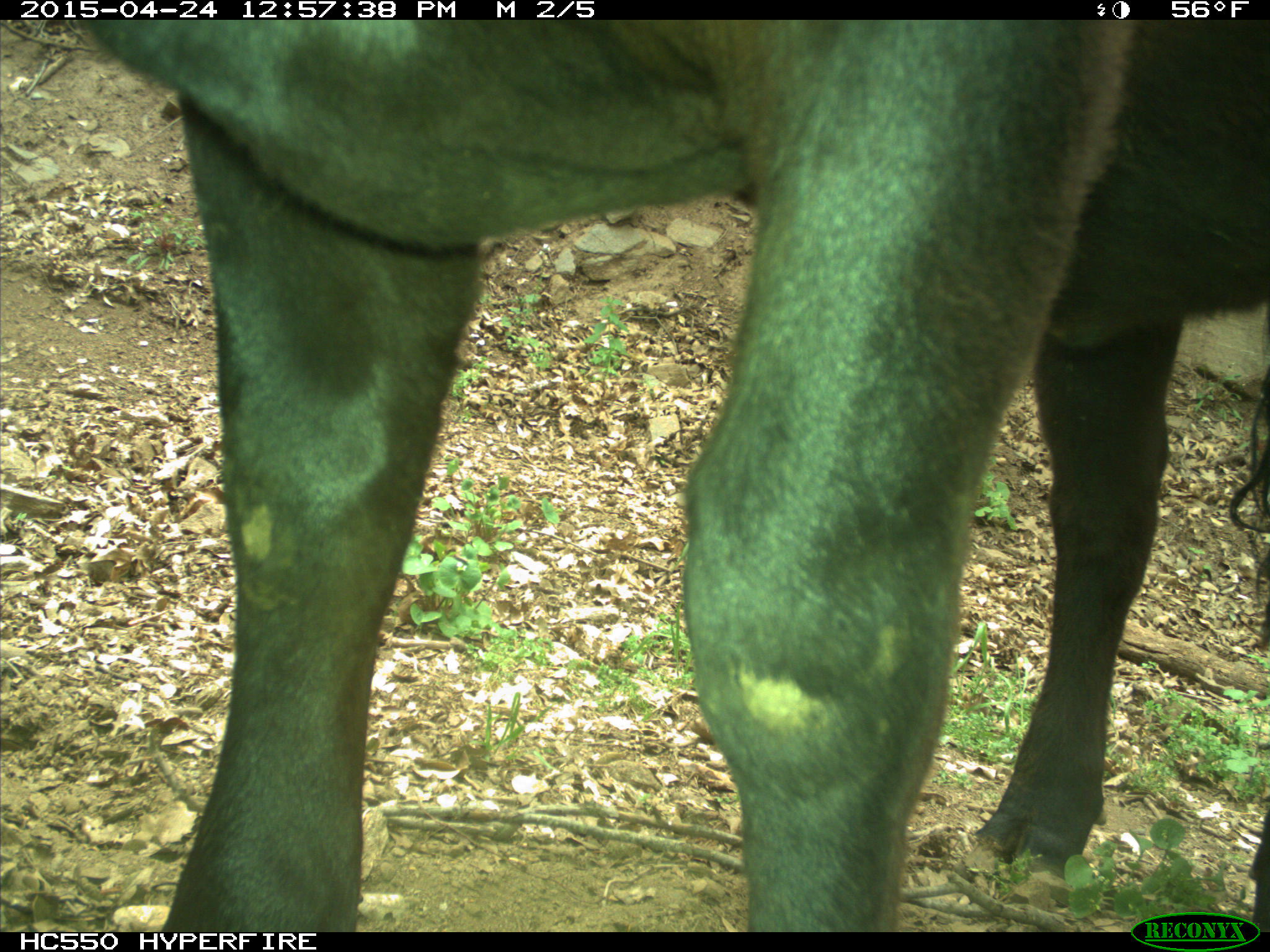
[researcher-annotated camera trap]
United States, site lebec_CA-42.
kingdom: Animalia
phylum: Chordata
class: Mammalia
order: Artiodactyla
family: Bovidae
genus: Bos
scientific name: Bos taurus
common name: domestic cow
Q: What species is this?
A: Bos taurus (domestic cow).